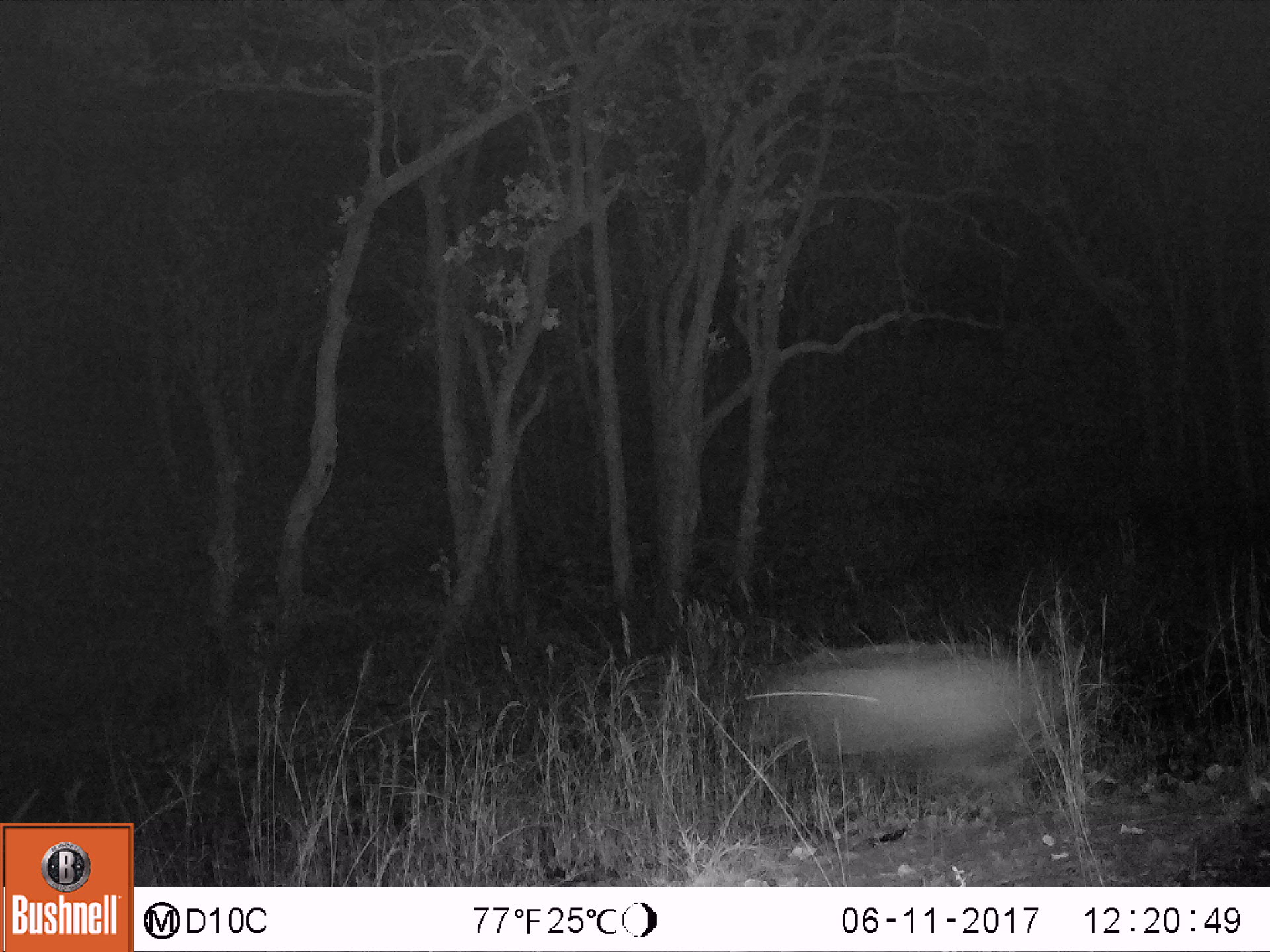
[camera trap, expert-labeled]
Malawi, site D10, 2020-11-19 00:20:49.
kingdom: Animalia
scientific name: Animalia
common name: other animal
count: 1